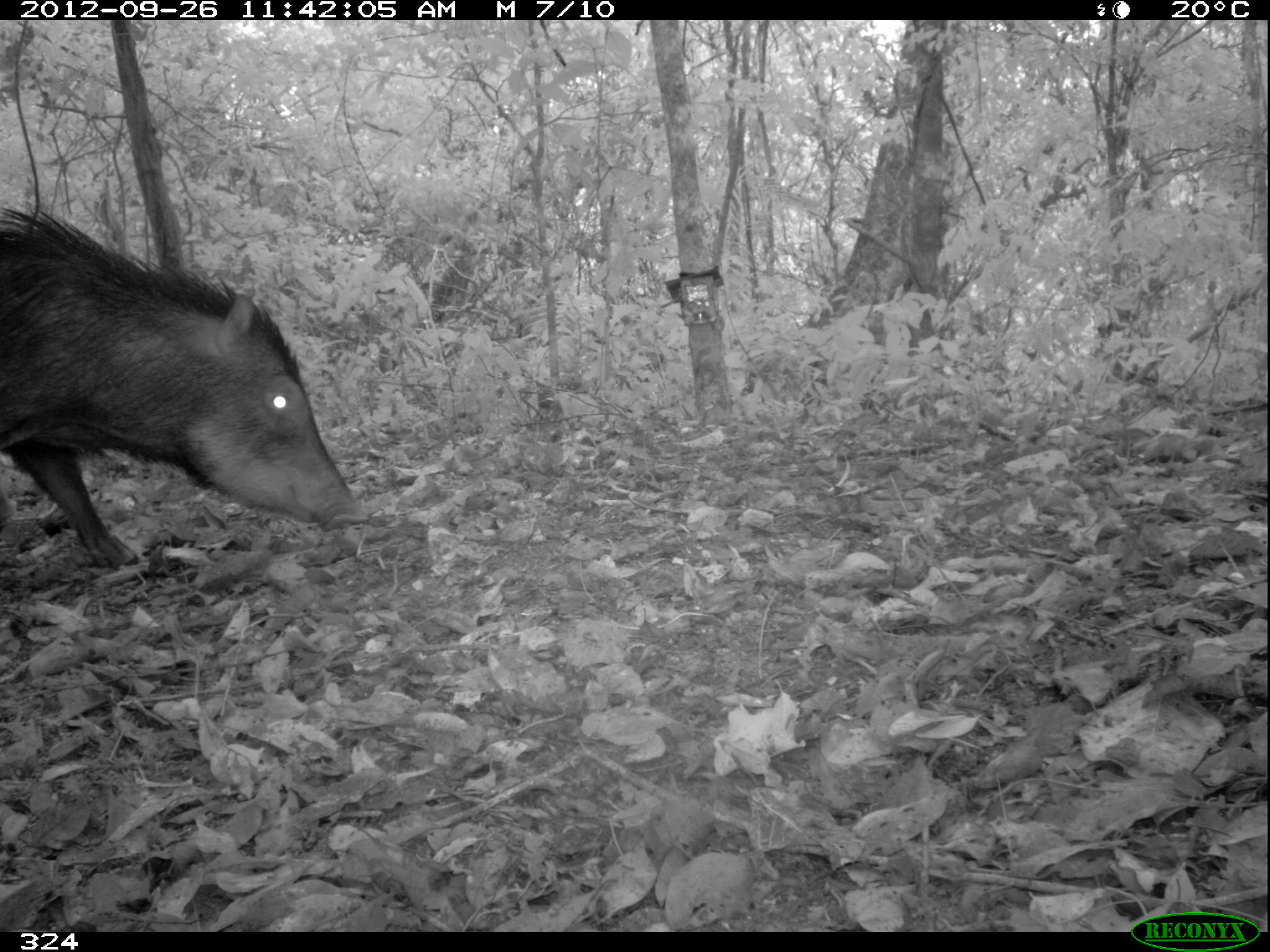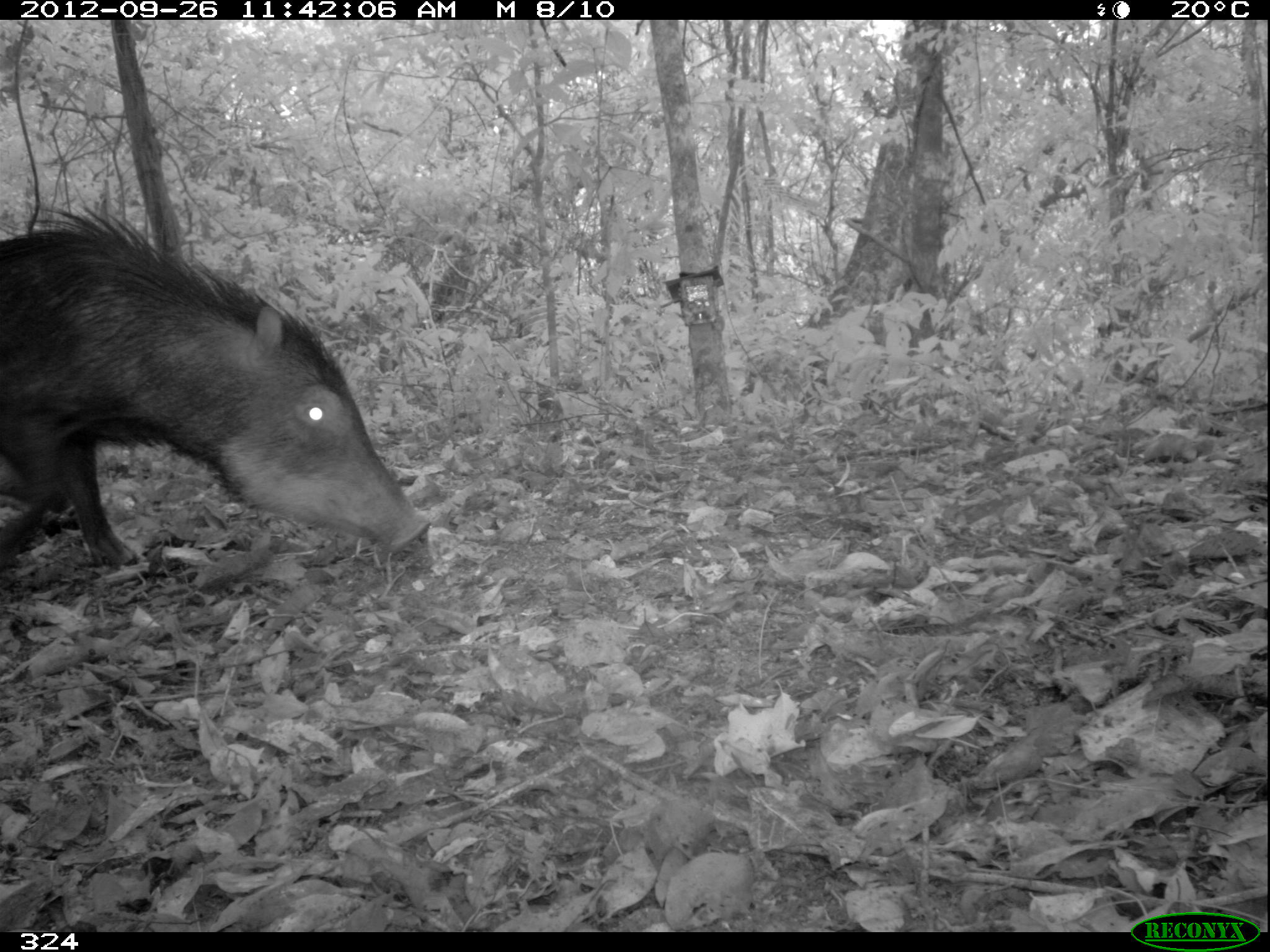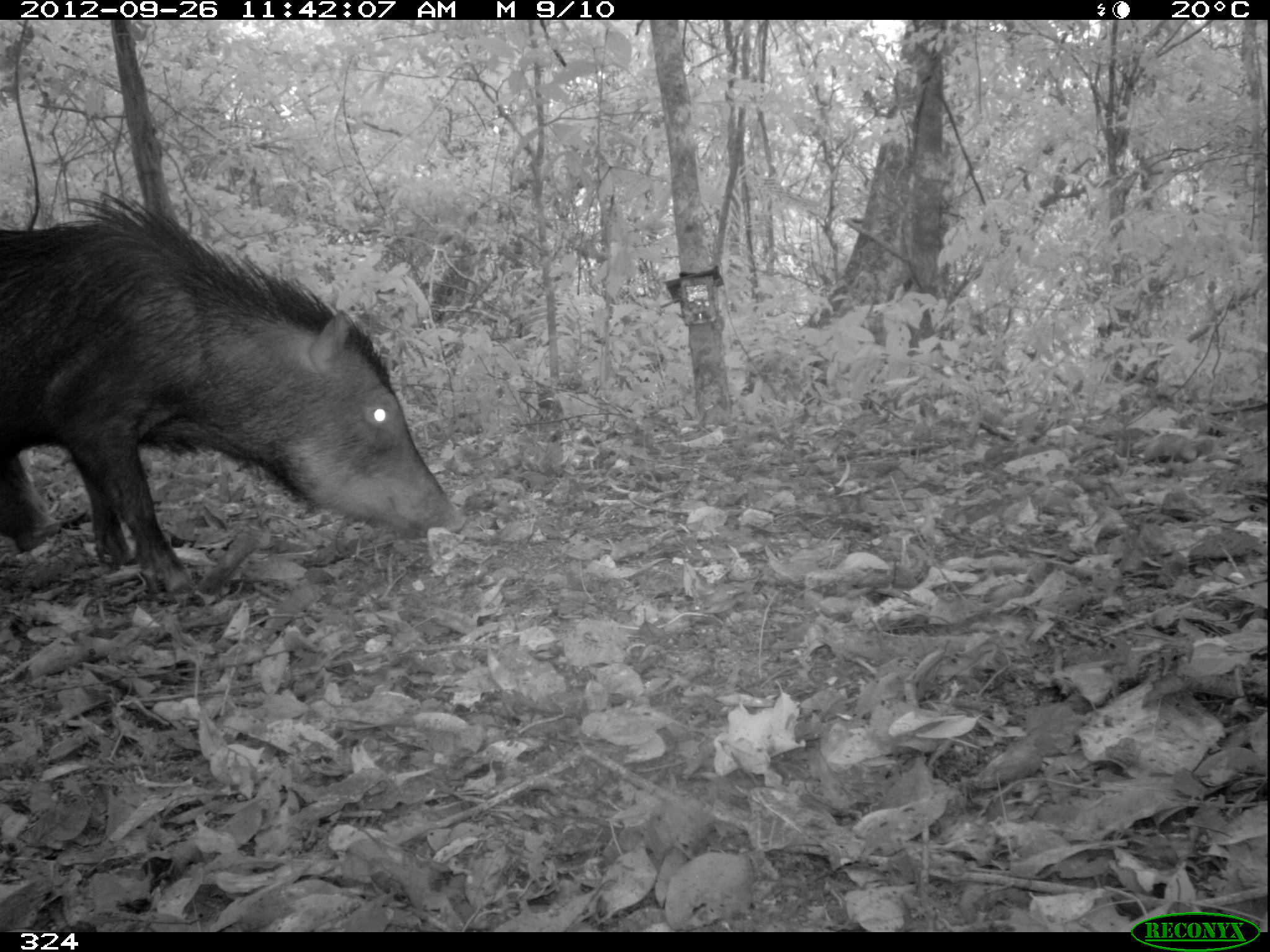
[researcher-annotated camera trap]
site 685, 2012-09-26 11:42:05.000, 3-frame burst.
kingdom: Animalia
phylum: Chordata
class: Mammalia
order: Artiodactyla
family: Tayassuidae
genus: Tayassu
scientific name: Tayassu pecari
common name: white-lipped peccary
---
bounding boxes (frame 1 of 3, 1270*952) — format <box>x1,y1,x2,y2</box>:
tayassu pecari: <box>0,200,368,569</box>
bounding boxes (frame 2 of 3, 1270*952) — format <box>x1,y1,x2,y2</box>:
tayassu pecari: <box>0,196,426,568</box>